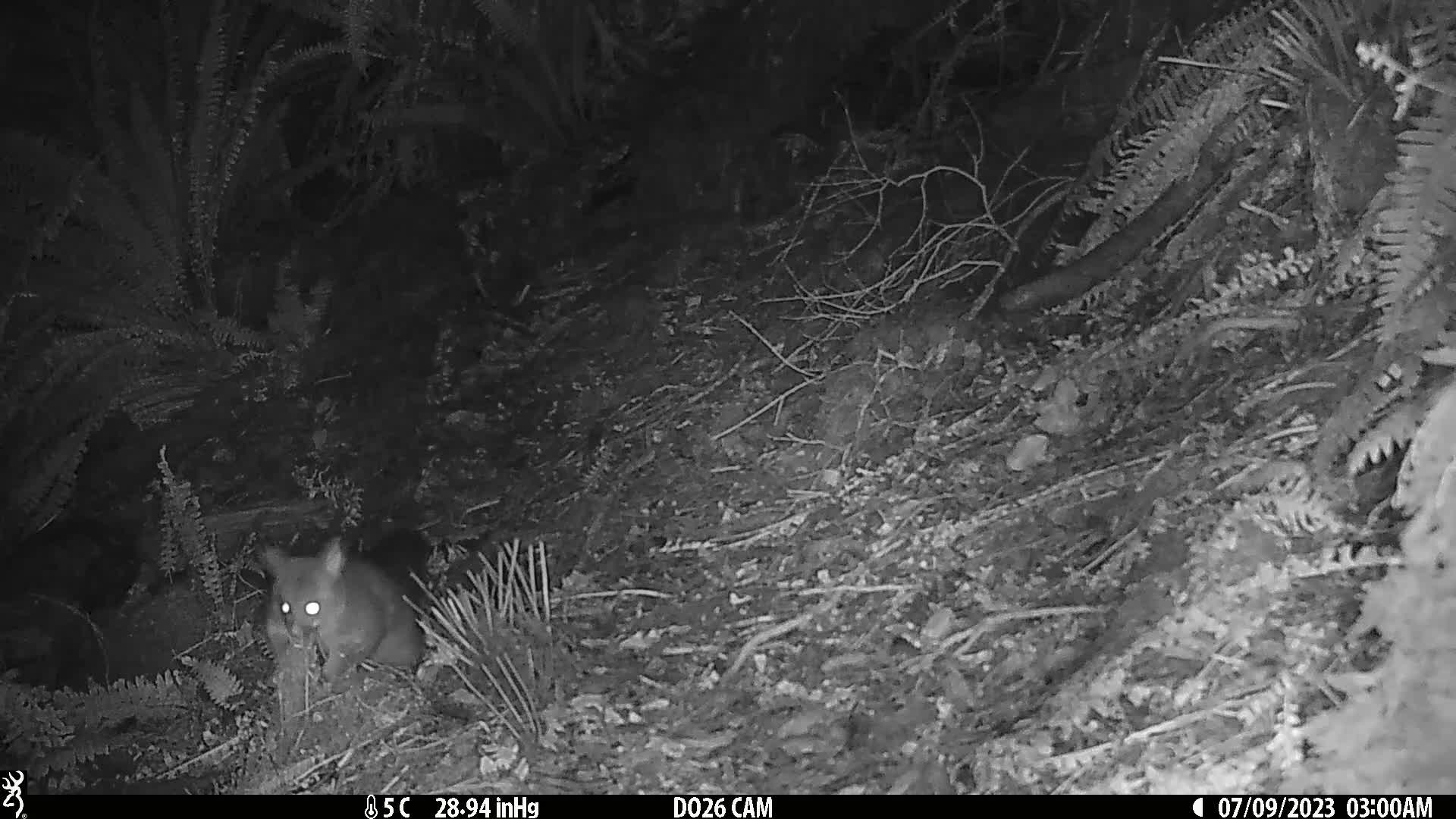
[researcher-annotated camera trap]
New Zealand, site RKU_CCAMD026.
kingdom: Animalia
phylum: Chordata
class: Mammalia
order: Diprotodontia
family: Phalangeridae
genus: Trichosurus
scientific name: Trichosurus vulpecula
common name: common brushtail possum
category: possum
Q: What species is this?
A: Possum (common brushtail possum) (Trichosurus vulpecula).